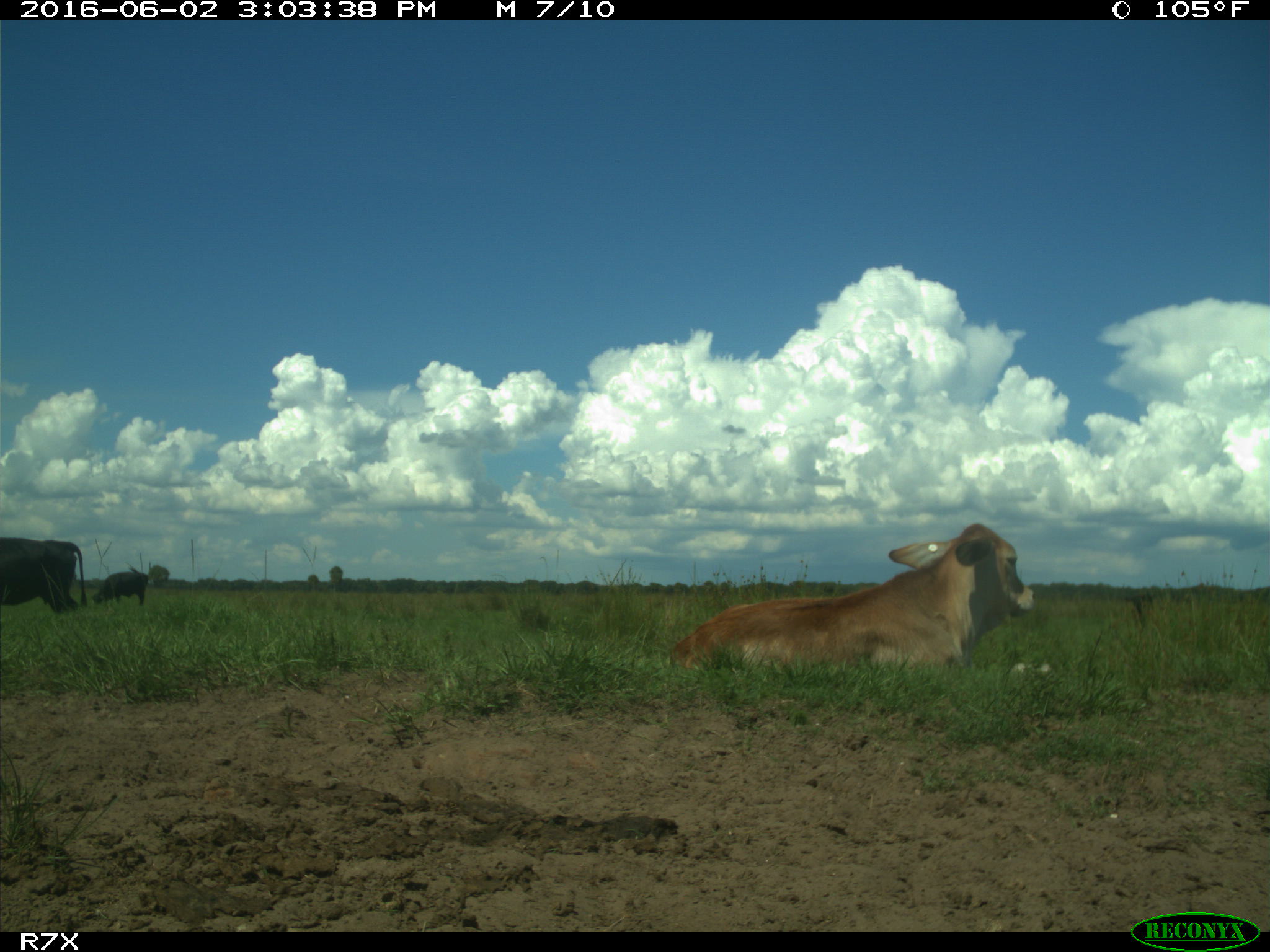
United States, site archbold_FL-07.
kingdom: Animalia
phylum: Chordata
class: Mammalia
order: Artiodactyla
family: Bovidae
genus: Bos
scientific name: Bos taurus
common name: domestic cow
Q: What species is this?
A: Bos taurus (domestic cow).